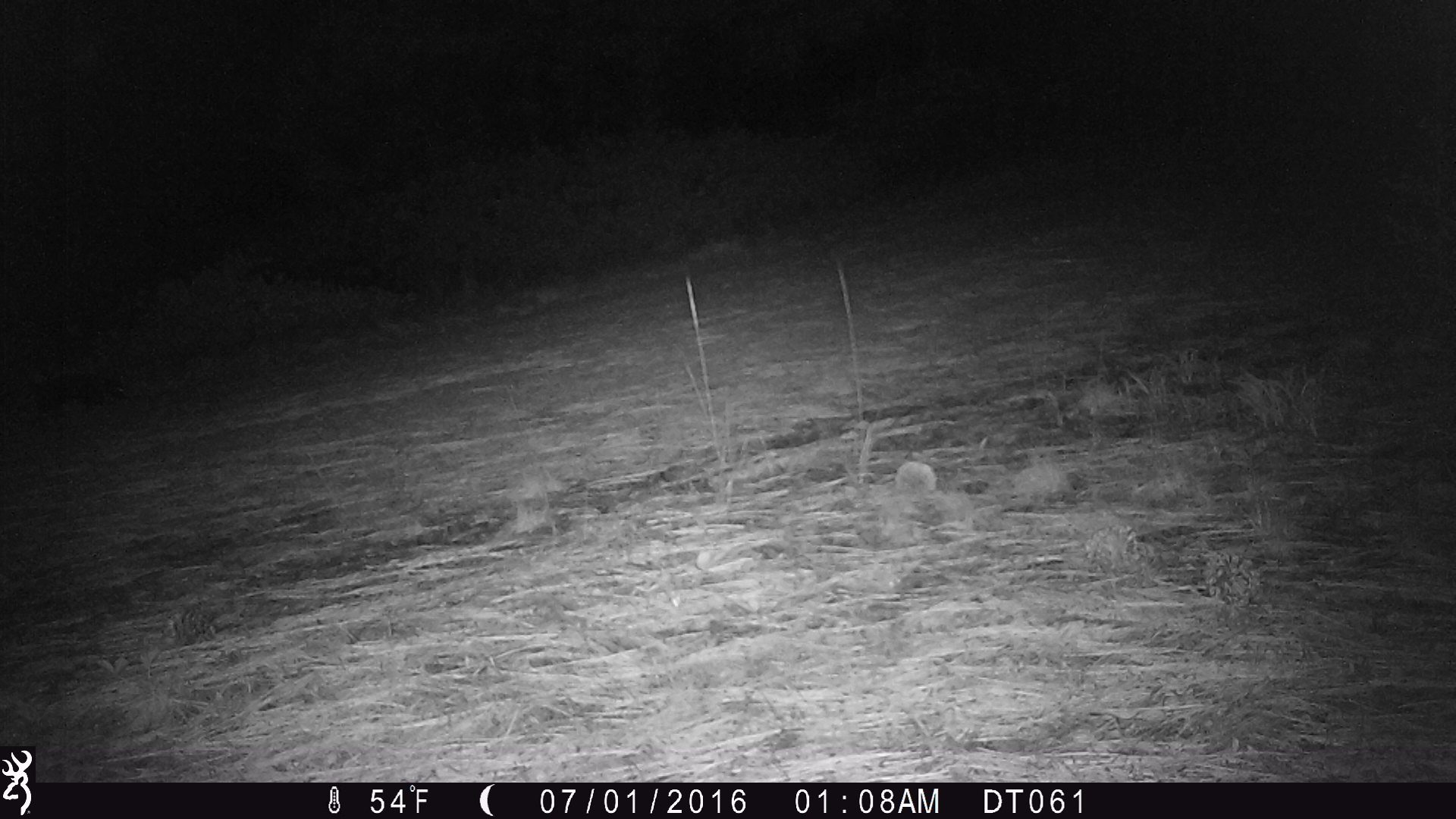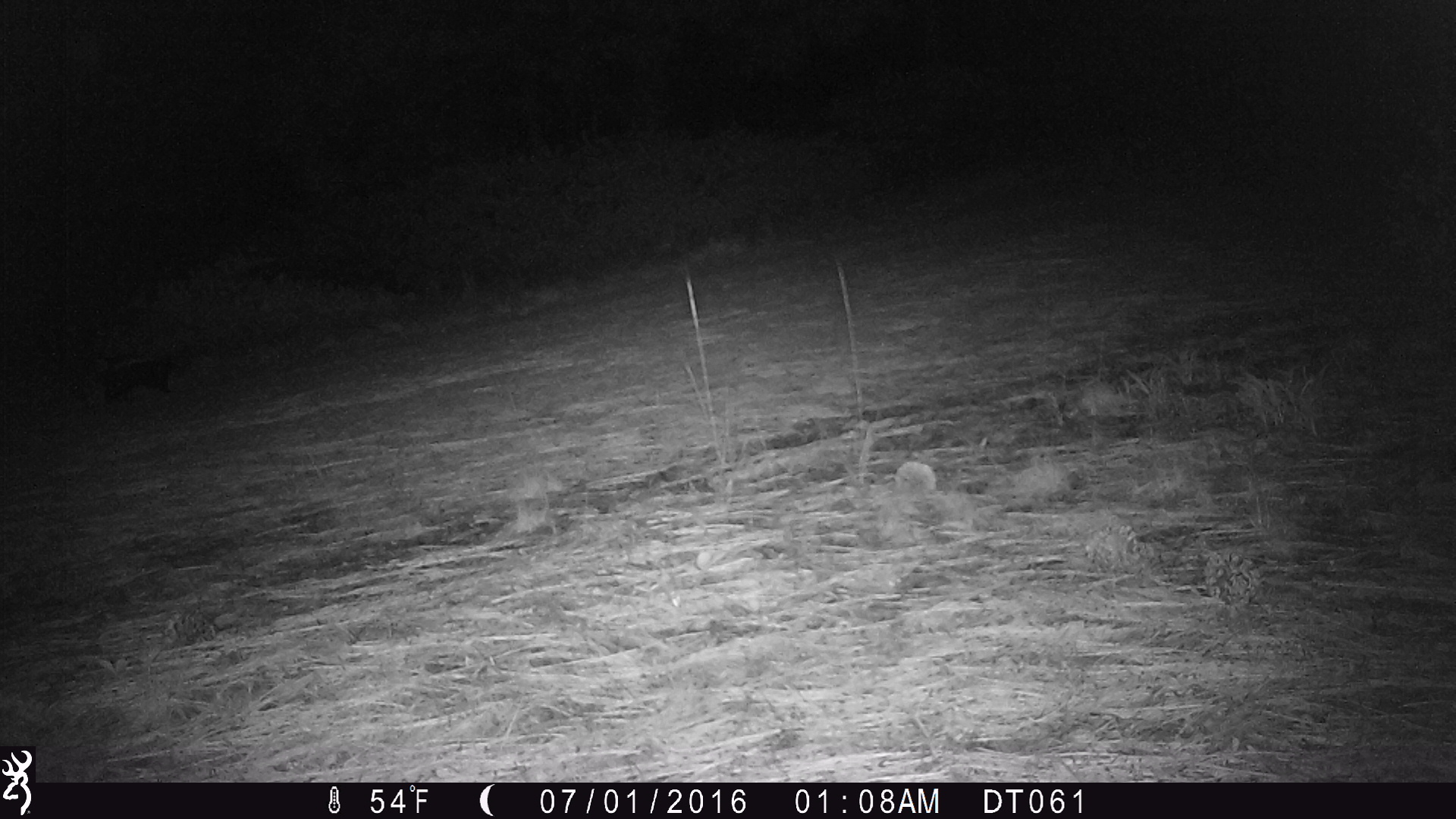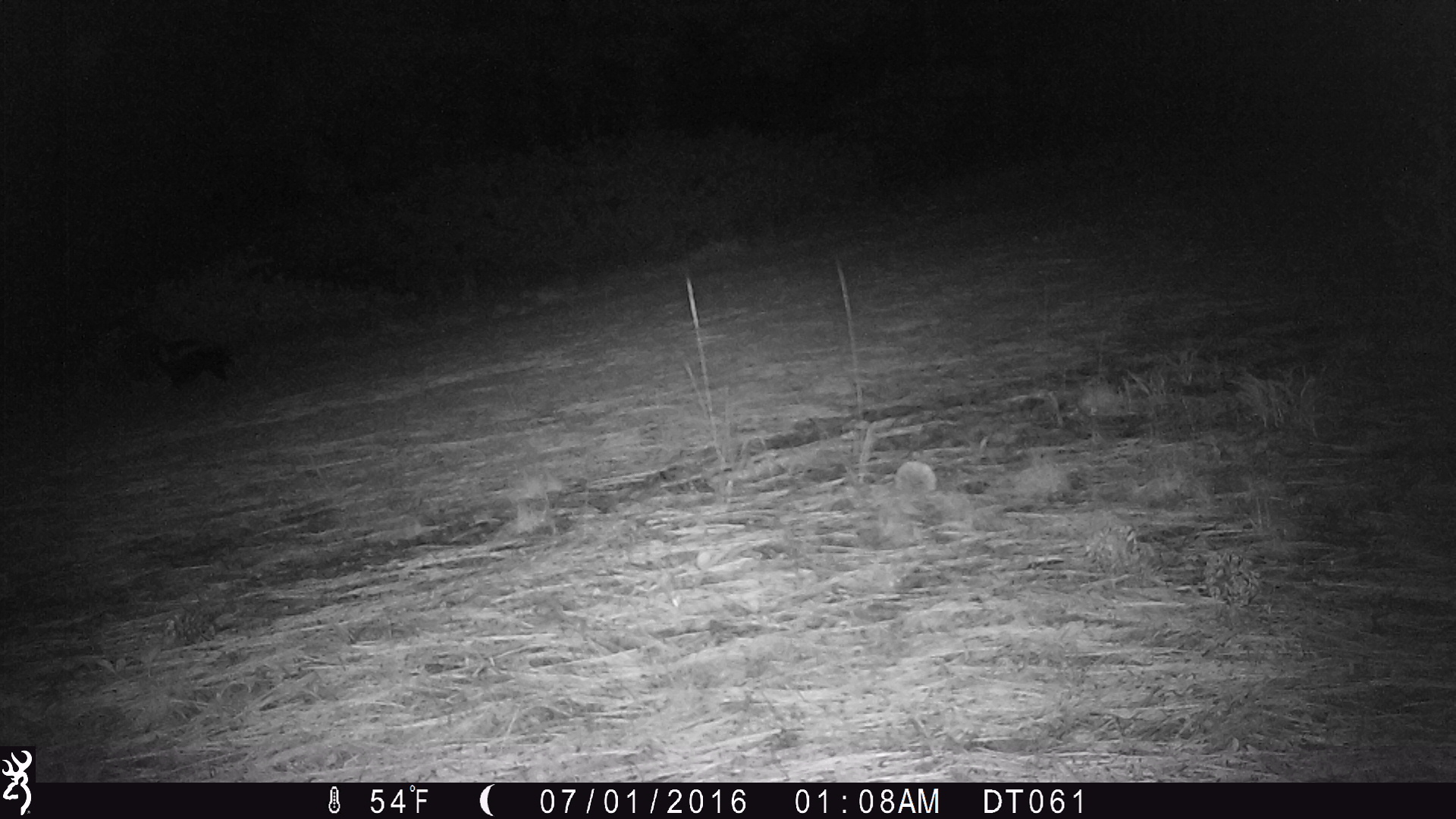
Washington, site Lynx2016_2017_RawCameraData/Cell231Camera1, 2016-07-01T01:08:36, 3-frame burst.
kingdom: Animalia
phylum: Chordata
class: Mammalia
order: Carnivora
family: Mephitidae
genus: Mephitis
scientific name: Mephitis mephitis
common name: striped skunk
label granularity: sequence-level